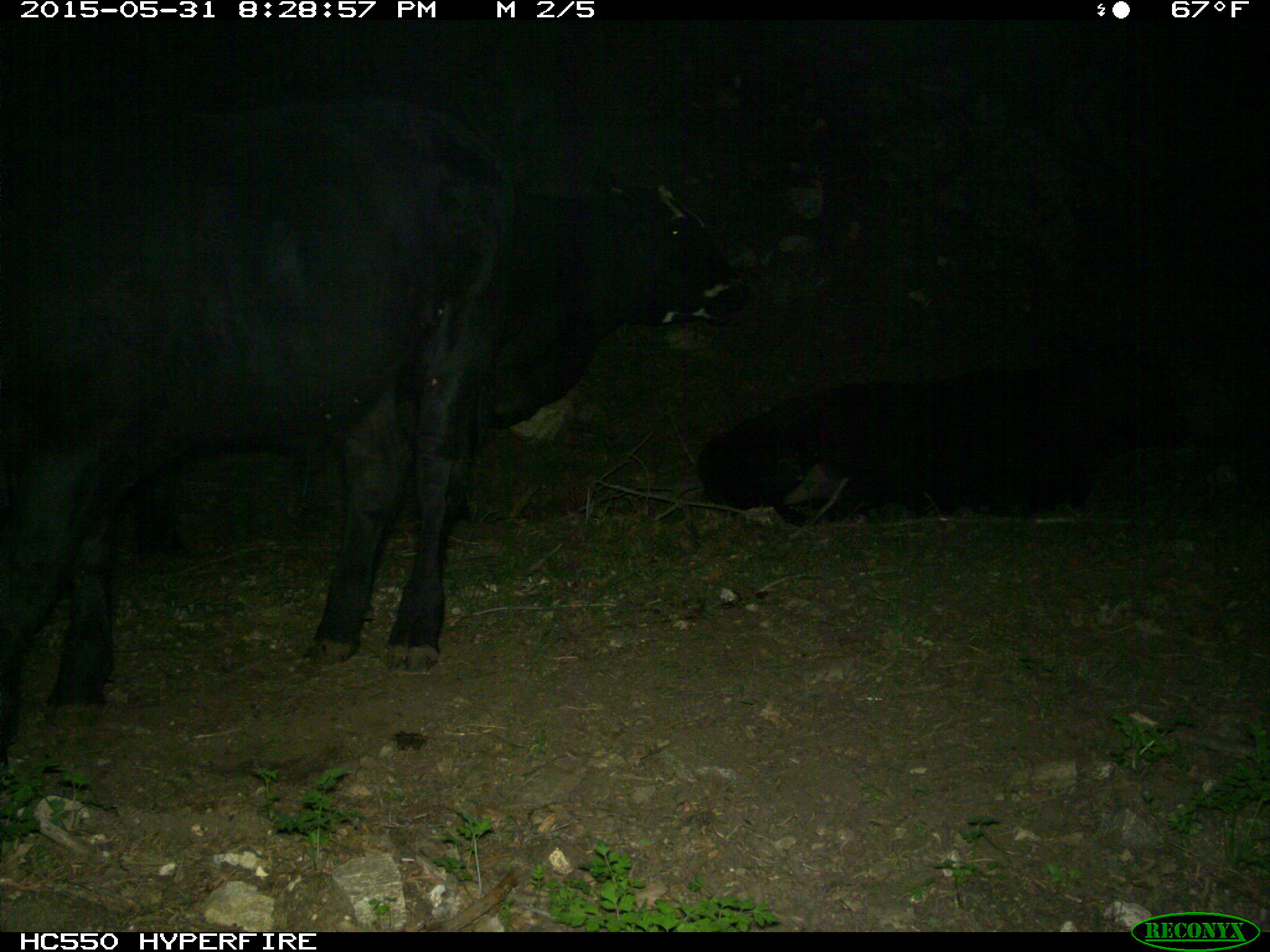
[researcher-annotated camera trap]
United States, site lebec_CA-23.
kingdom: Animalia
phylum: Chordata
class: Mammalia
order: Artiodactyla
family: Bovidae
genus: Bos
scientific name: Bos taurus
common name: domestic cow